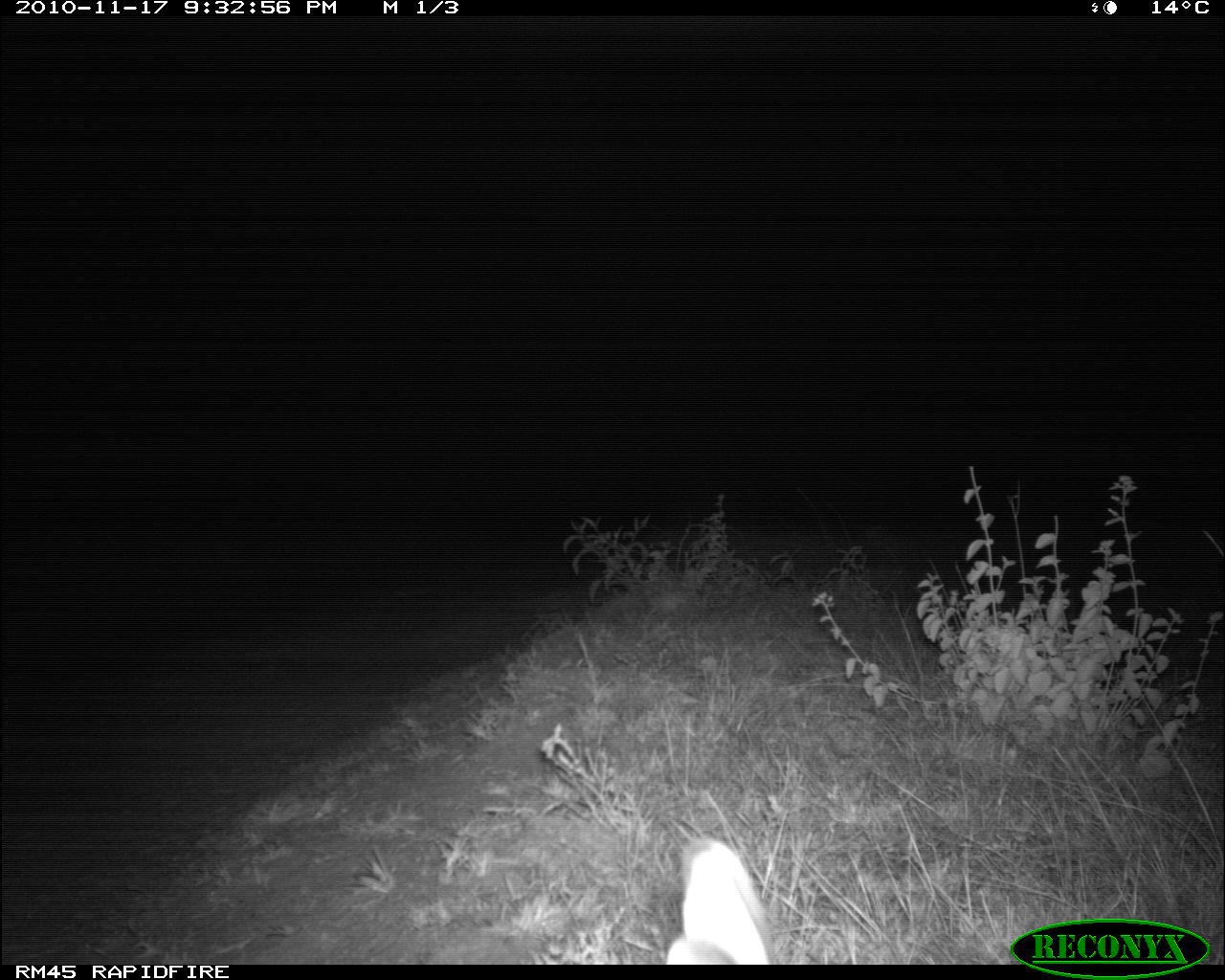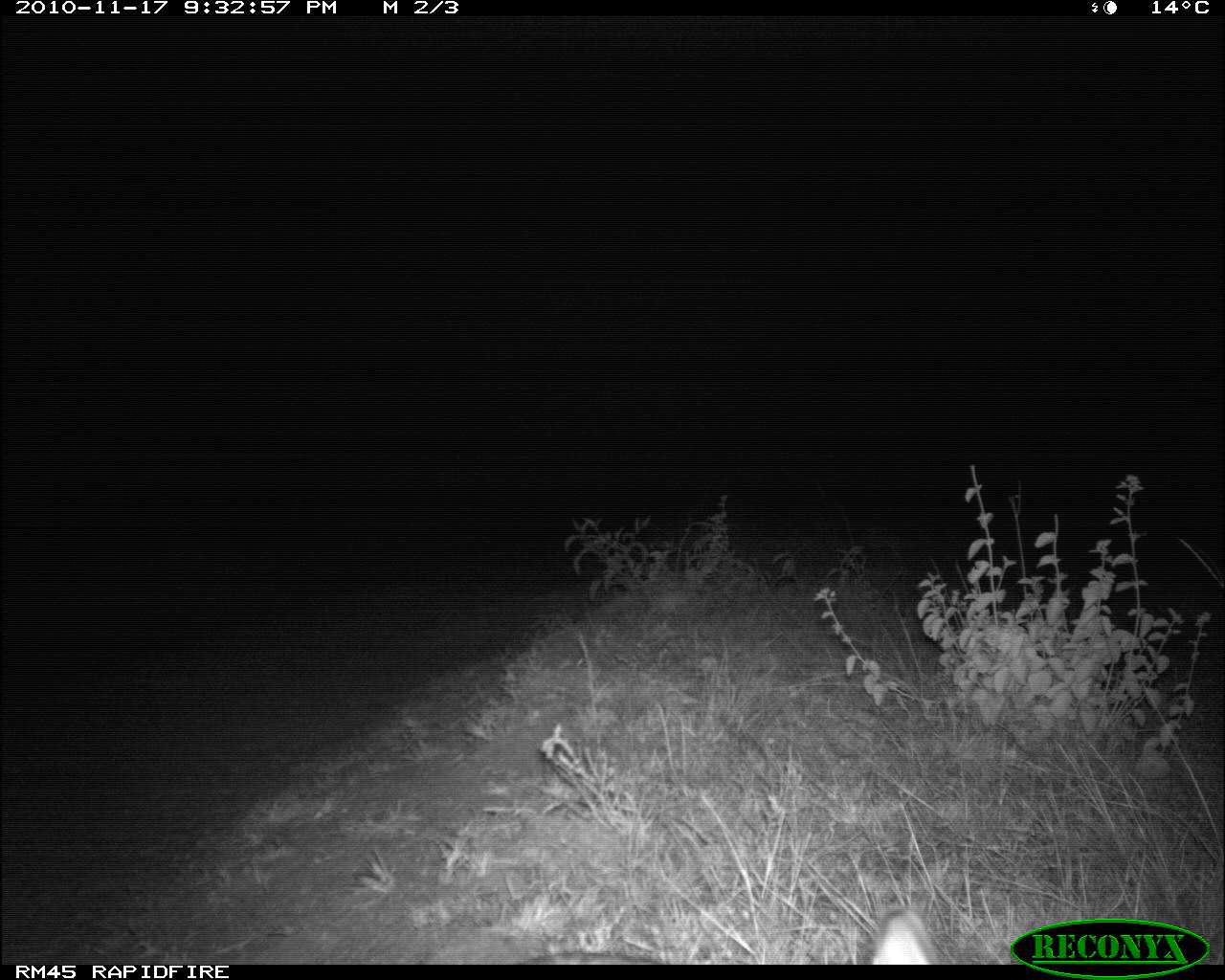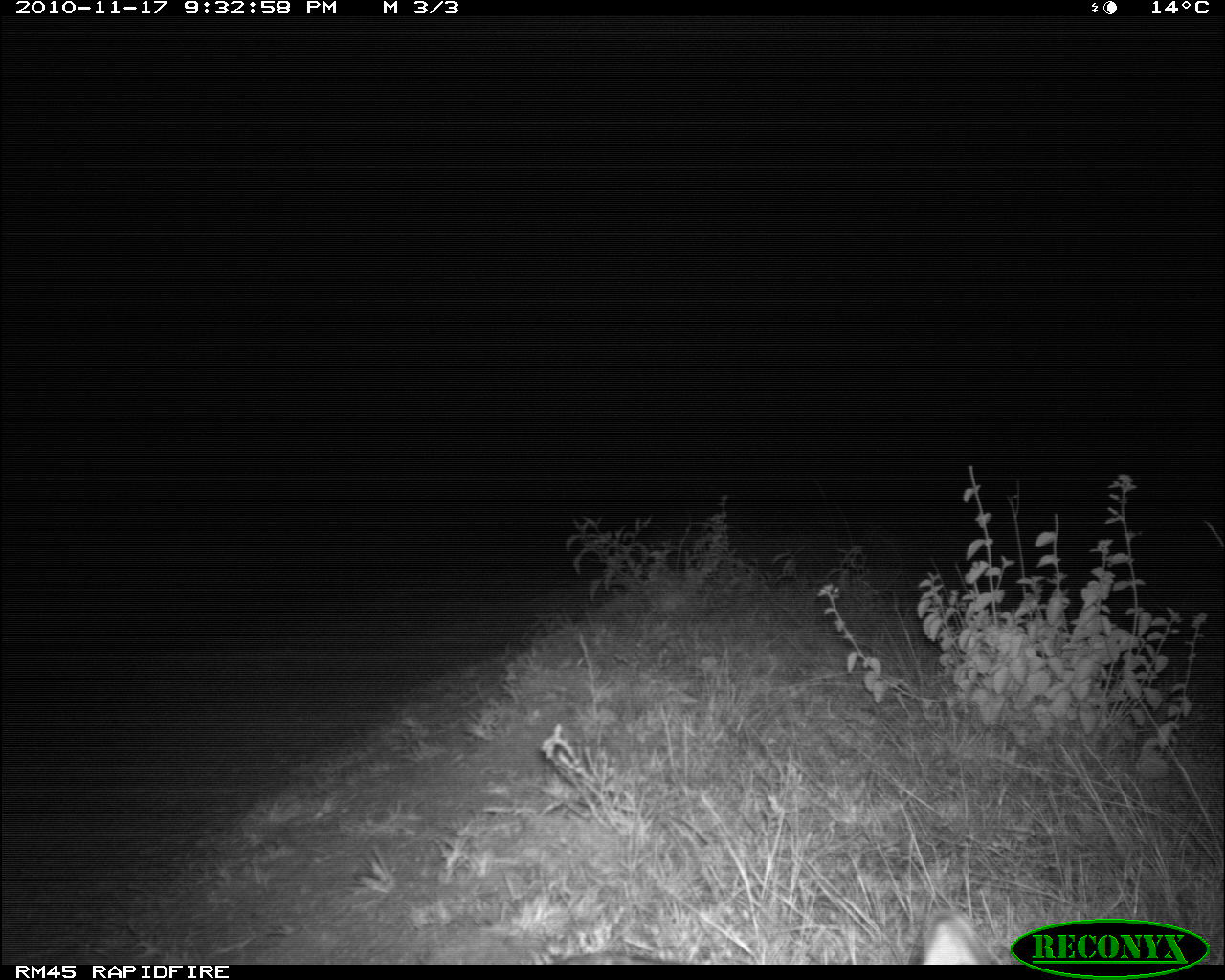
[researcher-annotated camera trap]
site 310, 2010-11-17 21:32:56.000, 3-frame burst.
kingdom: Animalia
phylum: Chordata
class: Mammalia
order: Lagomorpha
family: Leporidae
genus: Lepus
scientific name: Lepus saxatilis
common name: scrub hare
Lepus saxatilis (scrub hare), count 1.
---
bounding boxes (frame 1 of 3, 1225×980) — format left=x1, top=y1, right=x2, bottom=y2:
lepus saxatilis: left=666, top=831, right=776, bottom=960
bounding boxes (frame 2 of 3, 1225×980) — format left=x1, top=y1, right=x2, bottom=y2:
lepus saxatilis: left=524, top=907, right=934, bottom=964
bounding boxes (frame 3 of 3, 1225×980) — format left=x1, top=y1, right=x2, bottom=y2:
lepus saxatilis: left=557, top=911, right=1000, bottom=964